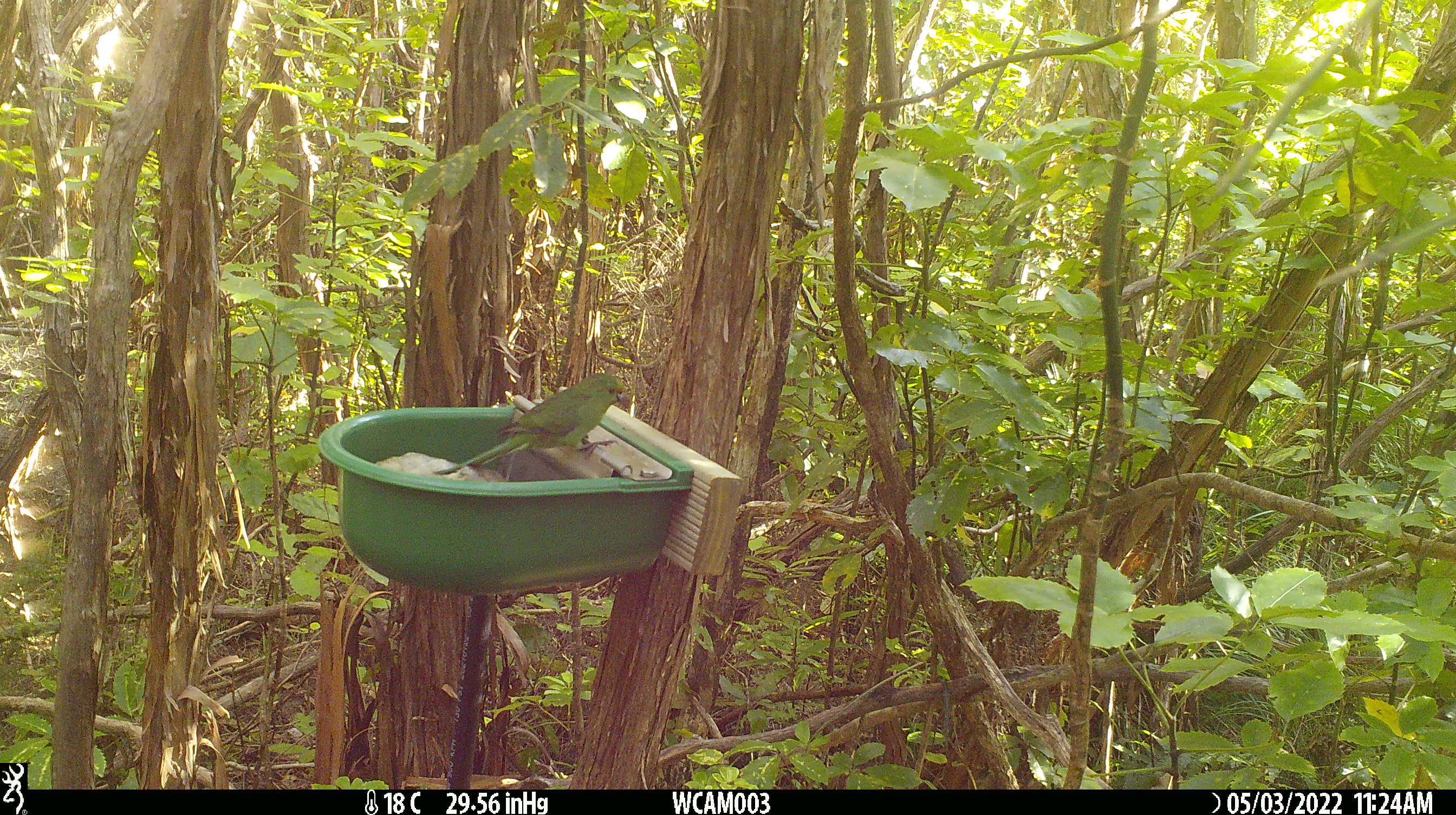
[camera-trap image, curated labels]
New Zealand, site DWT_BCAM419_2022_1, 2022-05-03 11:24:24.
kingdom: Animalia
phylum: Chordata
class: Aves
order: Psittaciformes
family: Psittaculidae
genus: Cyanoramphus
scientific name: Cyanoramphus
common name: parakeet